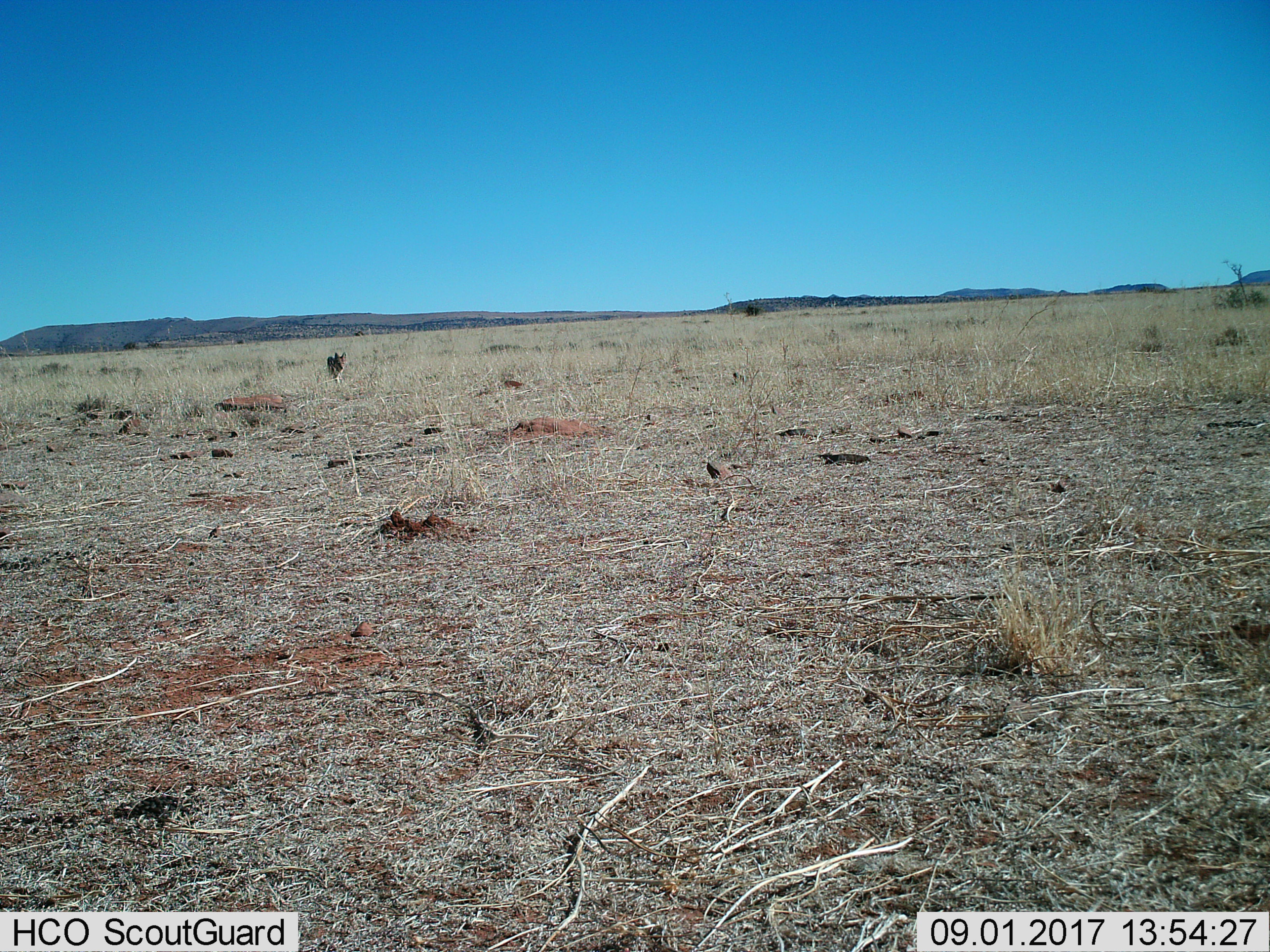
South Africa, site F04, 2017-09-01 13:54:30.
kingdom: Animalia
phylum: Chordata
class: Mammalia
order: Carnivora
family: Canidae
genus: Lupulella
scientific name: Lupulella mesomelas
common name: black-backed jackal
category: jackalblackbacked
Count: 1.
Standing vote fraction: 12%.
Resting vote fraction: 0%.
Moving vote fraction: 100%.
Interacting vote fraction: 0%.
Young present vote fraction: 0%.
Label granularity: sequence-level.